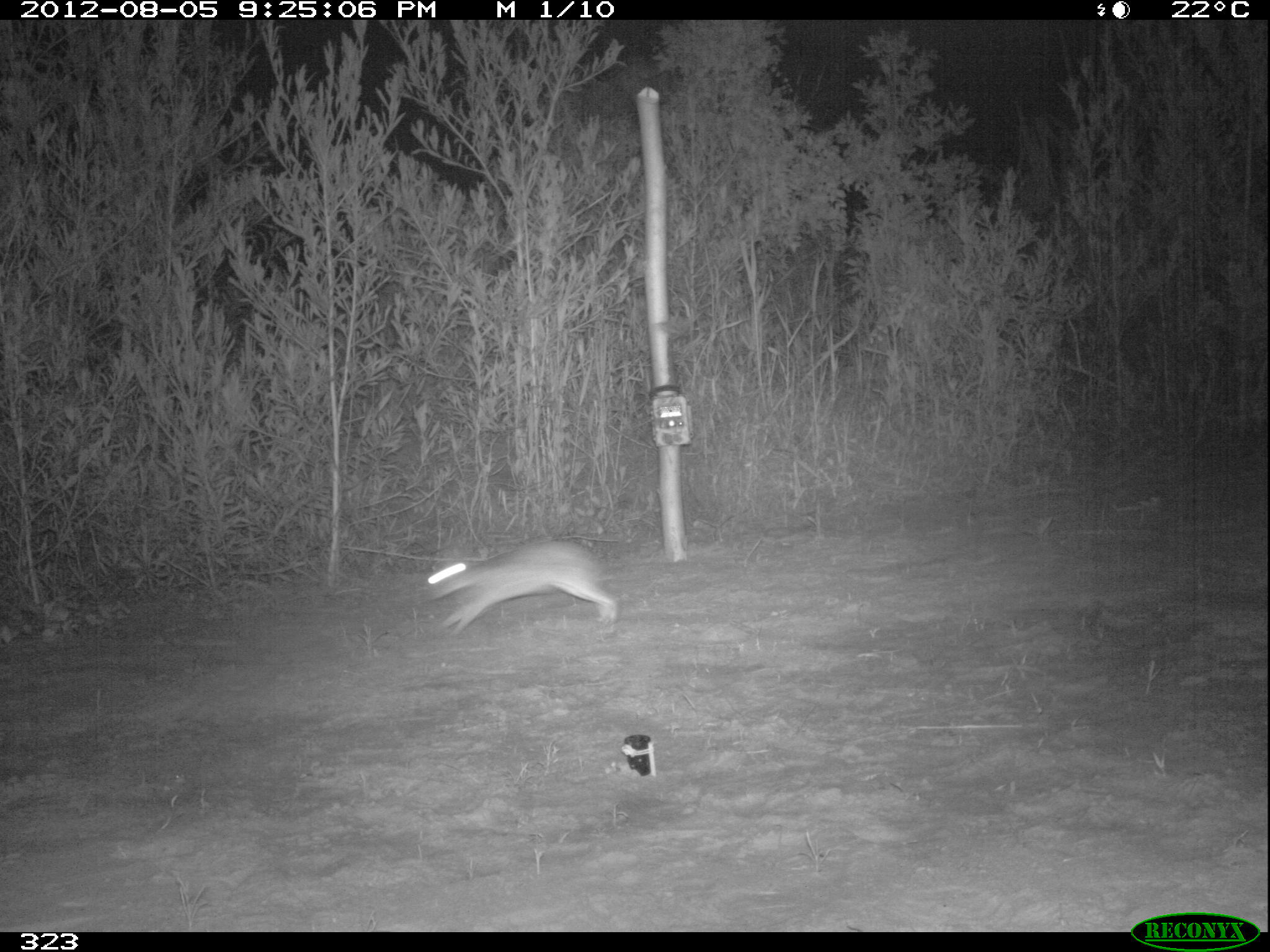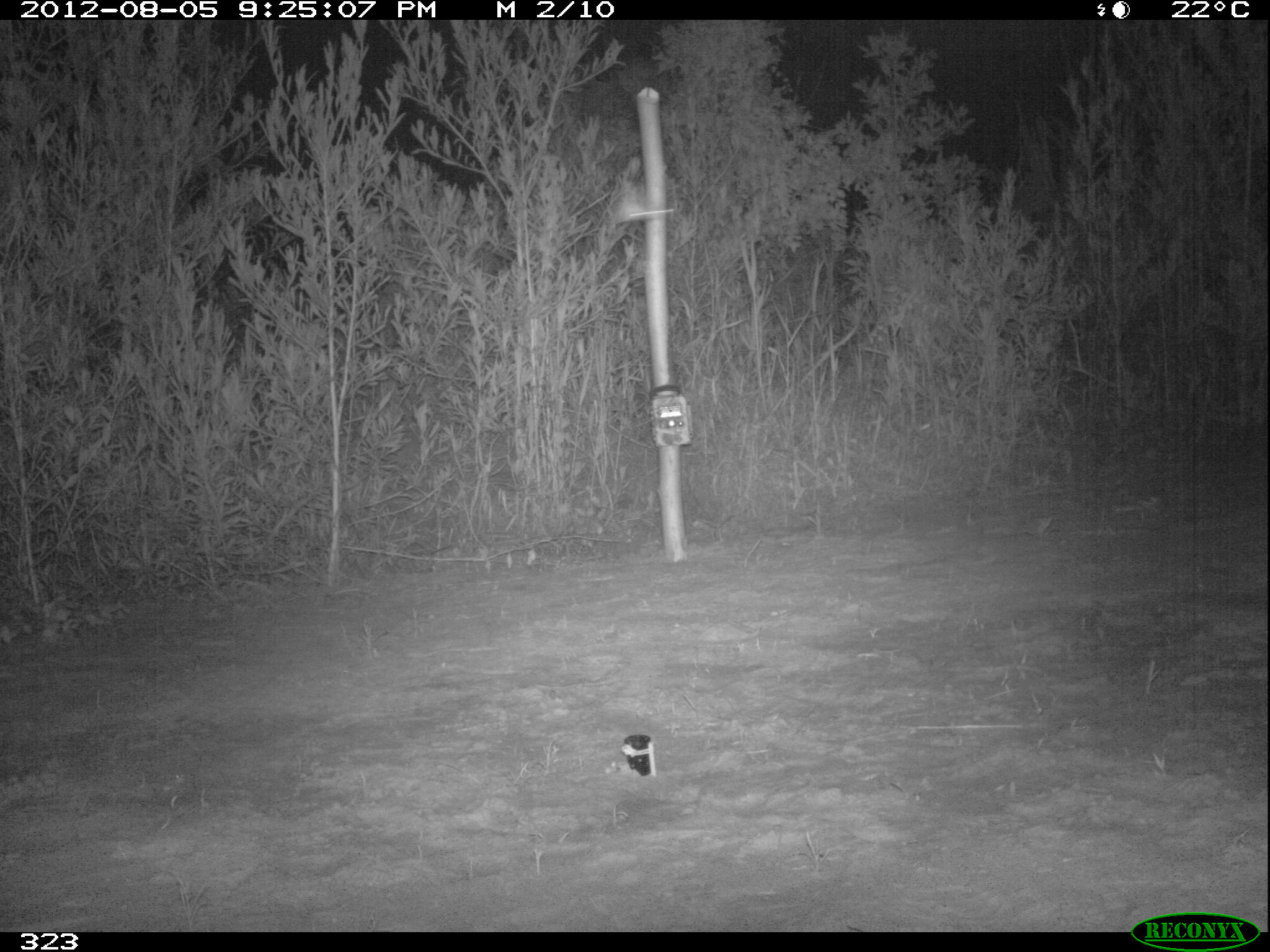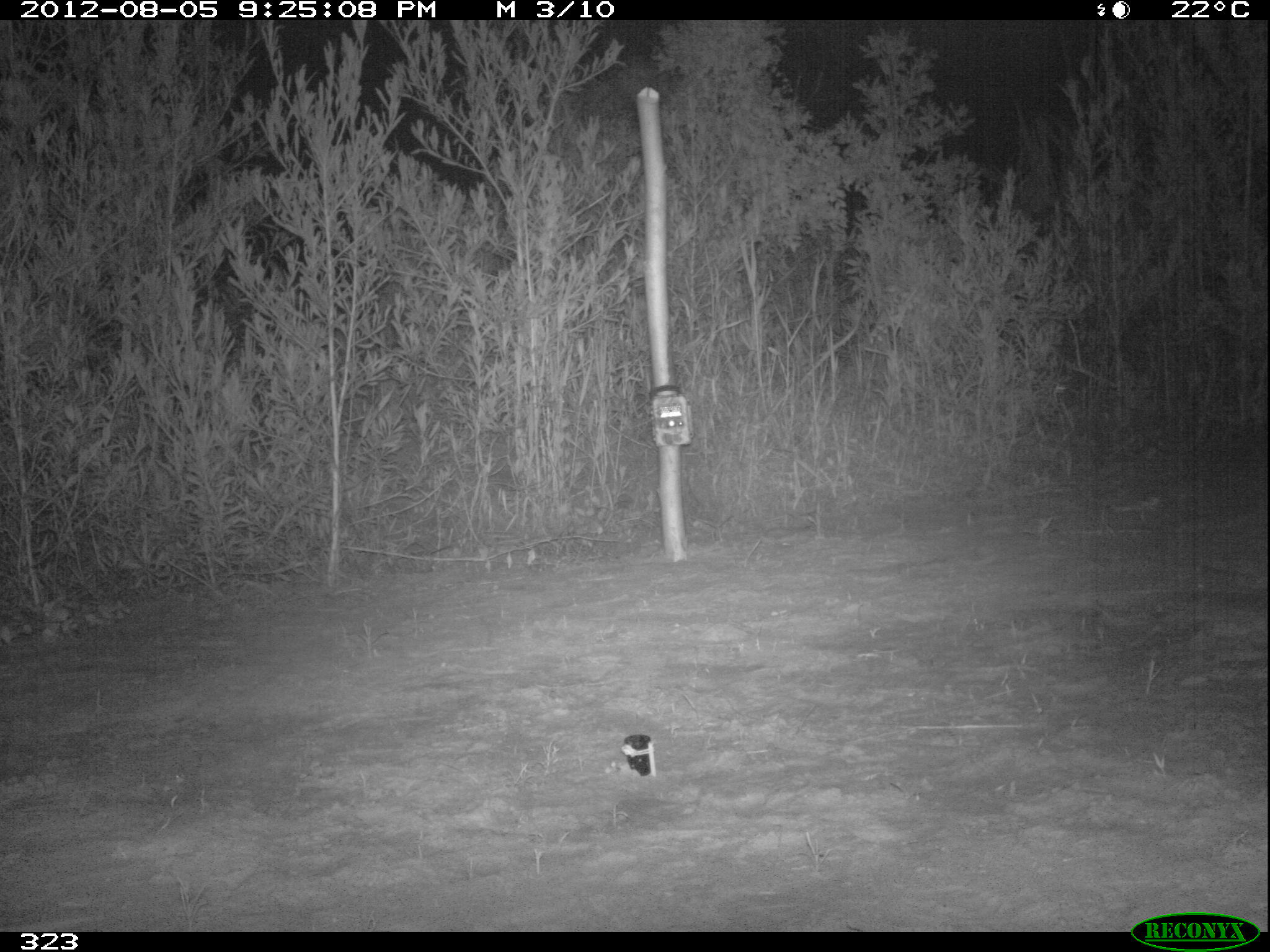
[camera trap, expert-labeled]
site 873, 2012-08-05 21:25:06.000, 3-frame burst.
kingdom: Animalia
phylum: Chordata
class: Mammalia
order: Lagomorpha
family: Leporidae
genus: Sylvilagus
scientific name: Sylvilagus brasiliensis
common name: tapeti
Sylvilagus brasiliensis (tapeti).